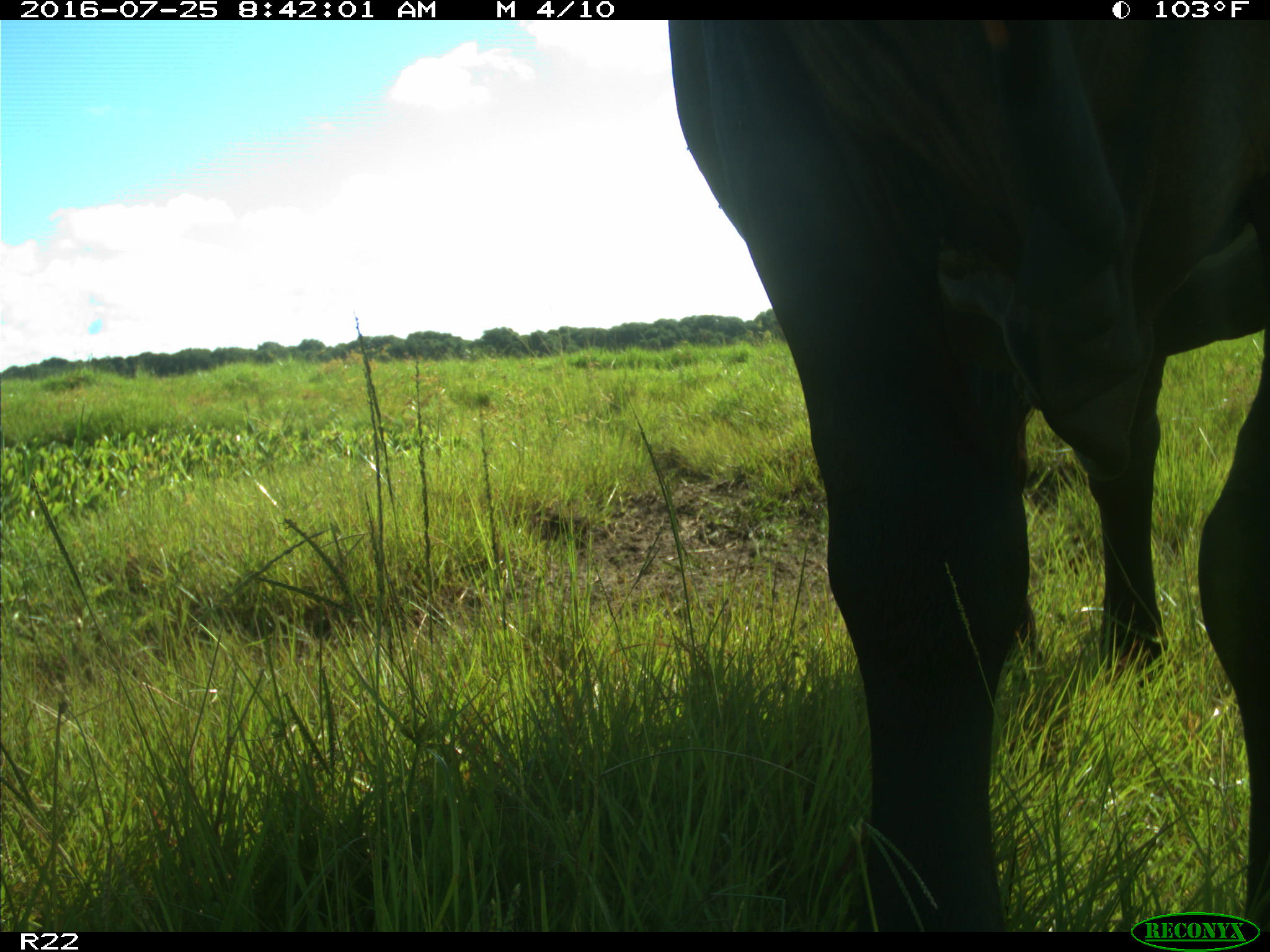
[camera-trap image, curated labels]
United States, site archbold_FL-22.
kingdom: Animalia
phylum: Chordata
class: Mammalia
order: Artiodactyla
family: Bovidae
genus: Bos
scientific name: Bos taurus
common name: domestic cow